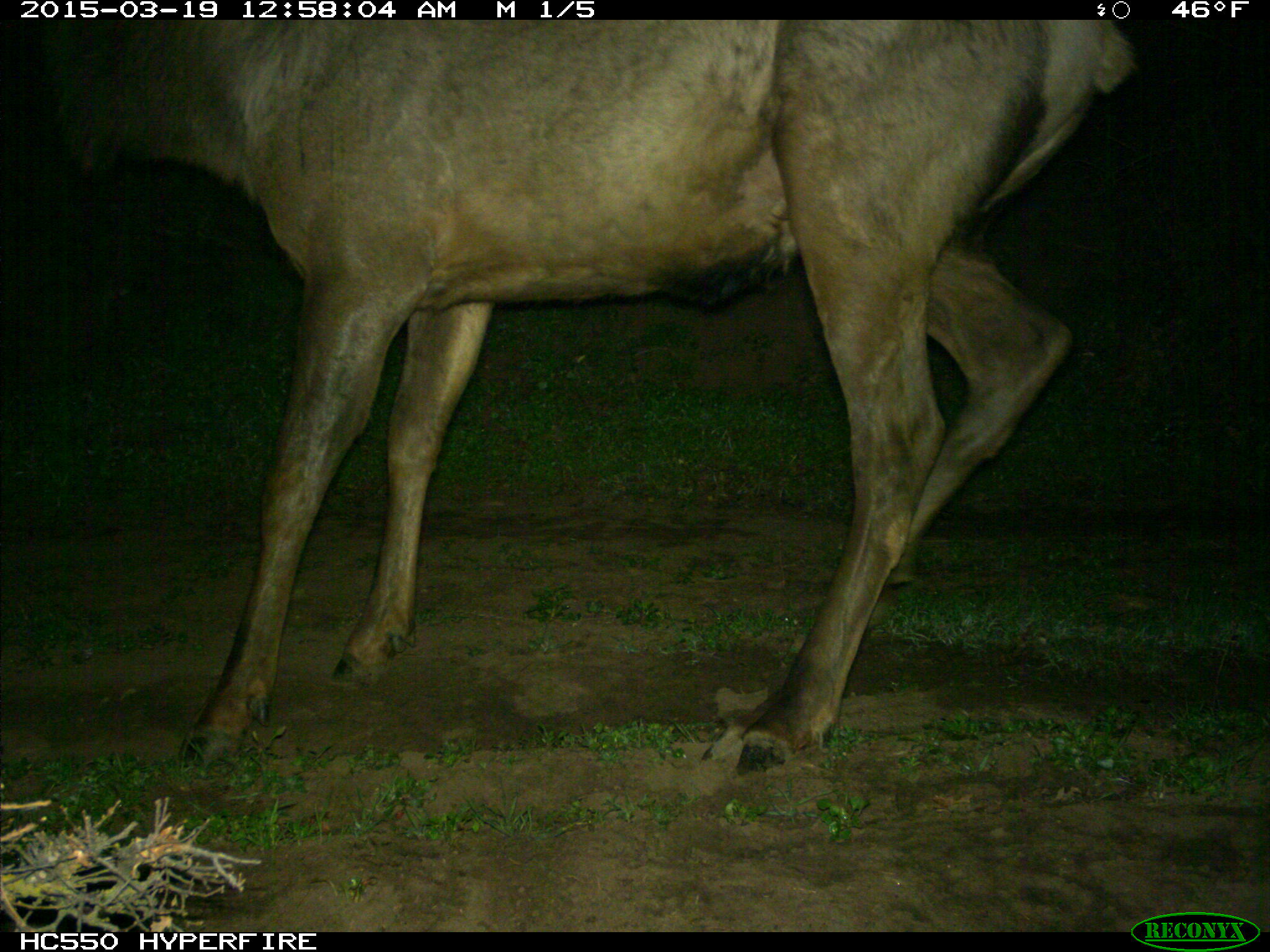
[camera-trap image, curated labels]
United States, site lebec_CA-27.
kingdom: Animalia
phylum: Chordata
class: Mammalia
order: Artiodactyla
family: Cervidae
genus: Cervus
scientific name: Cervus canadensis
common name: elk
Cervus canadensis (elk).